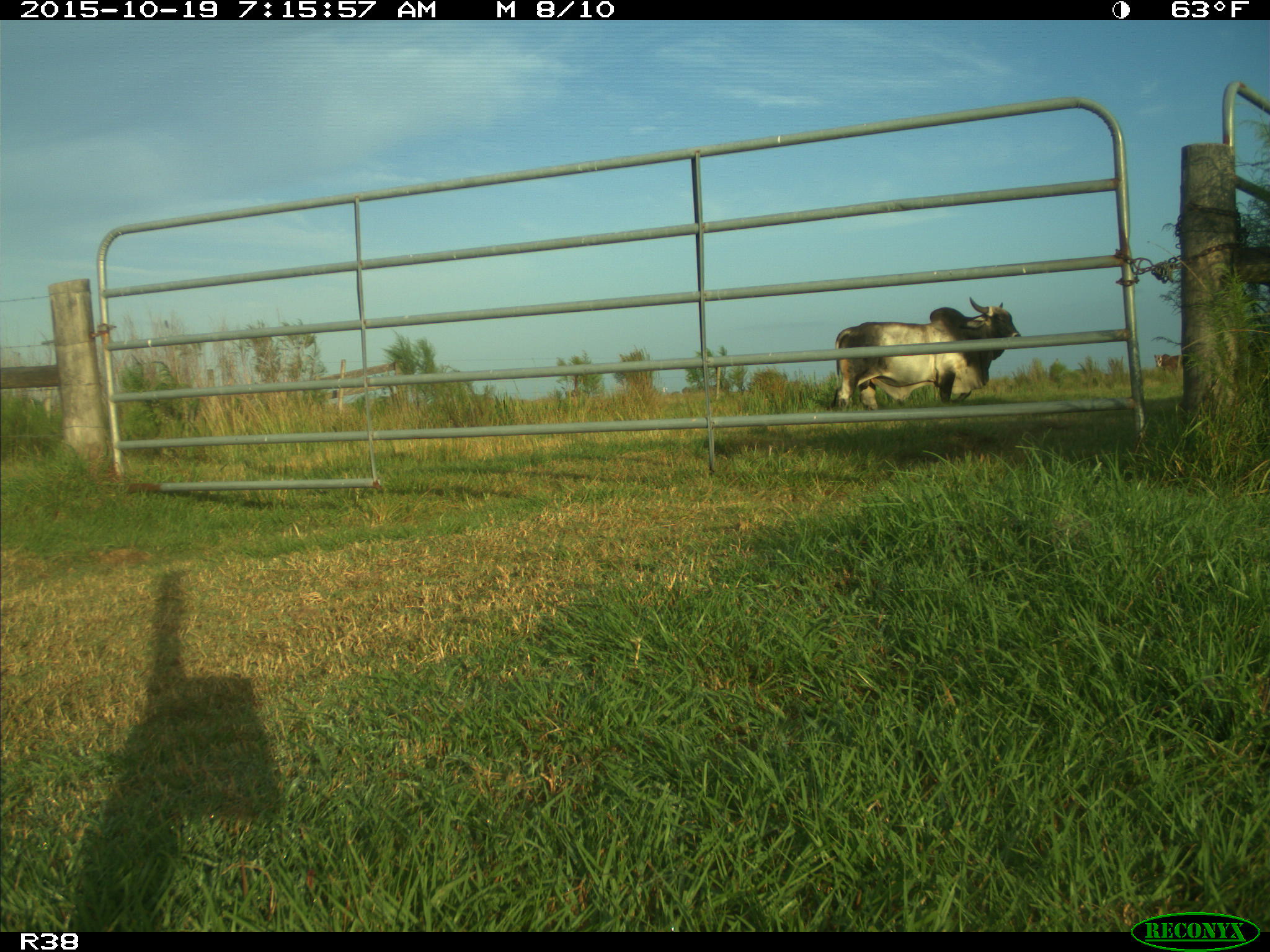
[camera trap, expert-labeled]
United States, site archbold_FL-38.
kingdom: Animalia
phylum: Chordata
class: Mammalia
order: Artiodactyla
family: Bovidae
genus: Bos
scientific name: Bos taurus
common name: domestic cow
Bos taurus (domestic cow).